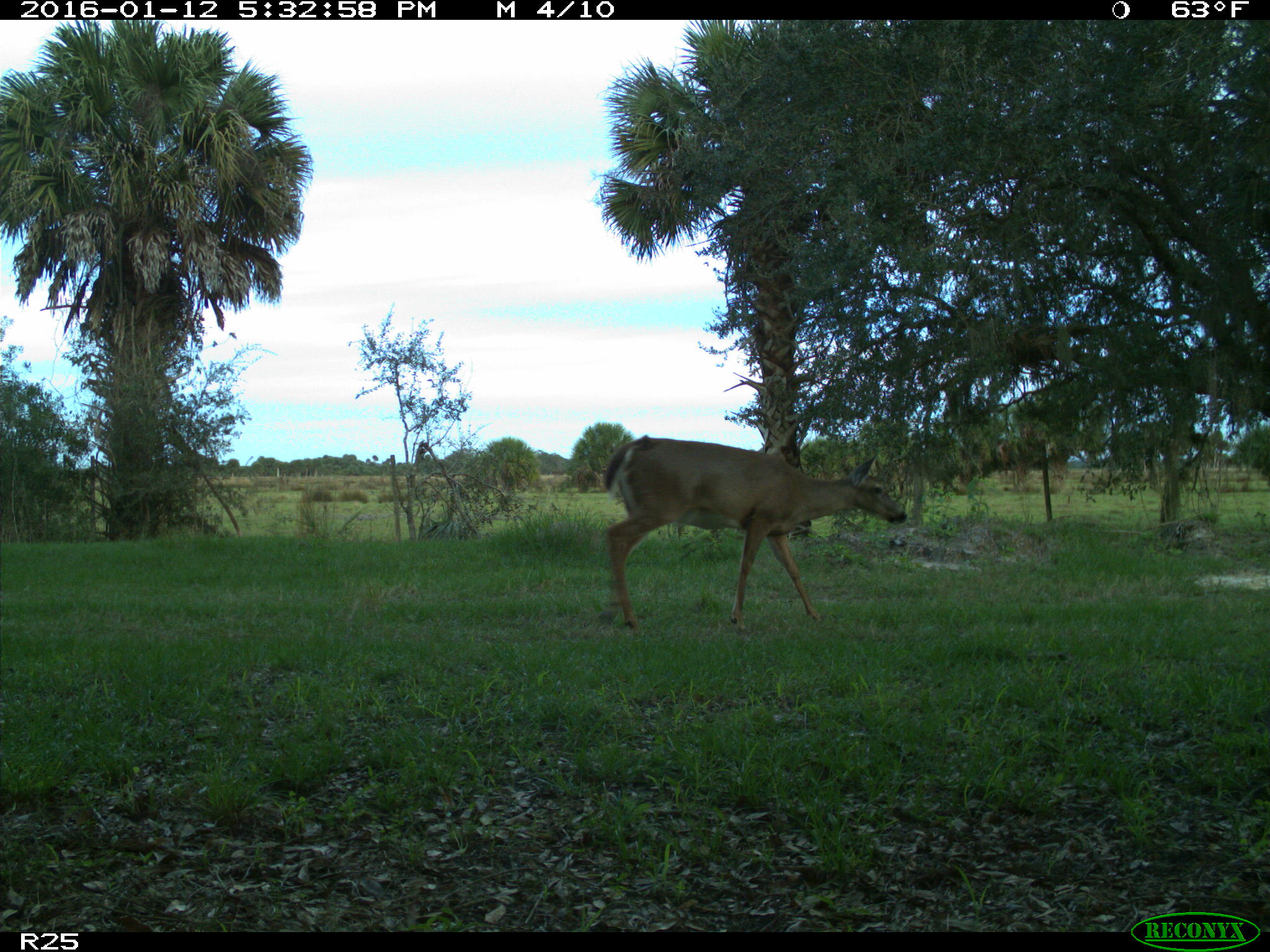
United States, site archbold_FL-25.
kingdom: Animalia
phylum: Chordata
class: Mammalia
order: Artiodactyla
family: Cervidae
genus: Odocoileus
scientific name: Odocoileus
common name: deer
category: unidentified deer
Unidentified deer (deer) (Odocoileus).